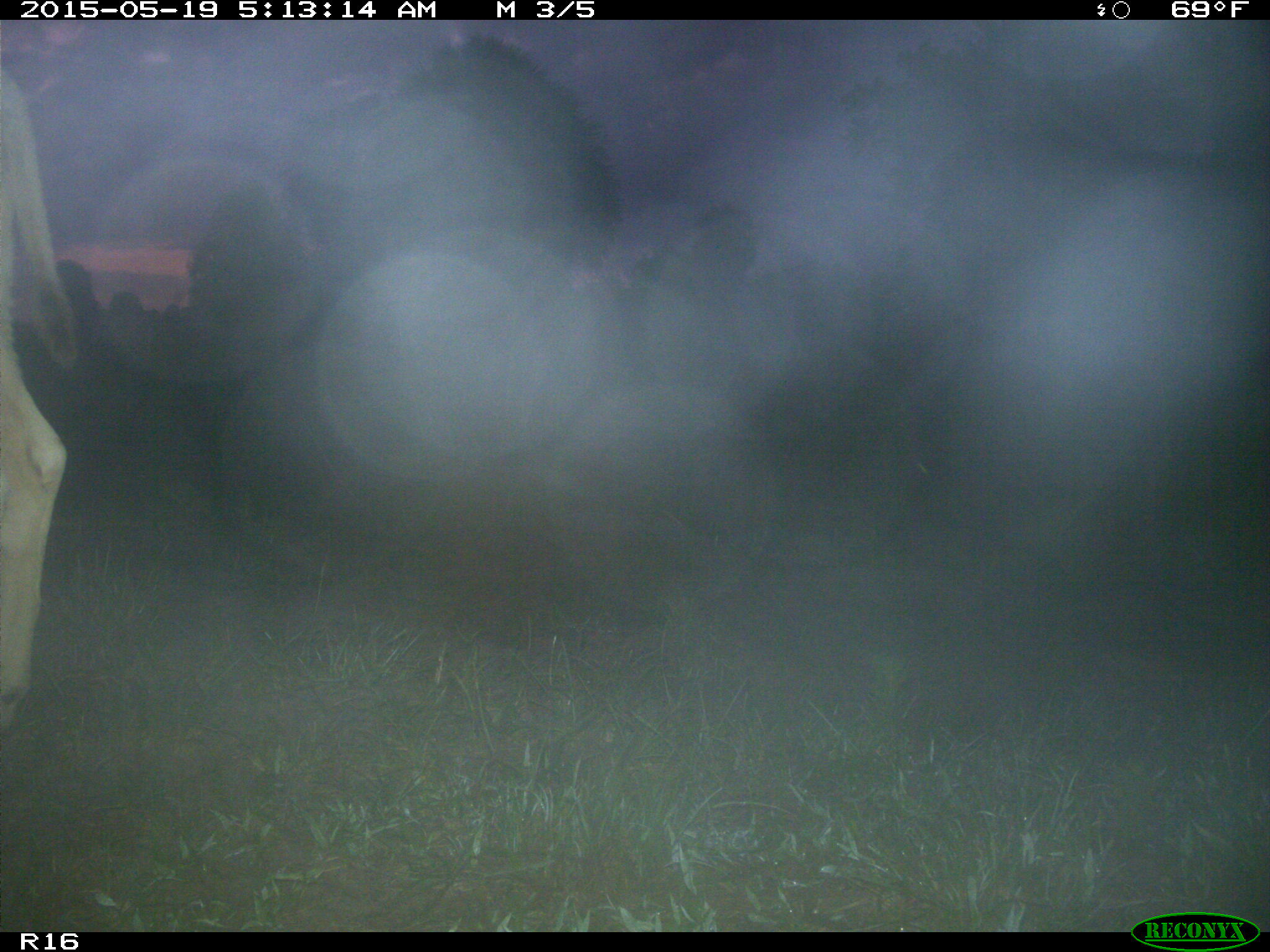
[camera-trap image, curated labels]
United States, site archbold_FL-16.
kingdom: Animalia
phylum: Chordata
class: Mammalia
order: Artiodactyla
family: Bovidae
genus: Bos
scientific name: Bos taurus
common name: domestic cow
Bos taurus (domestic cow).